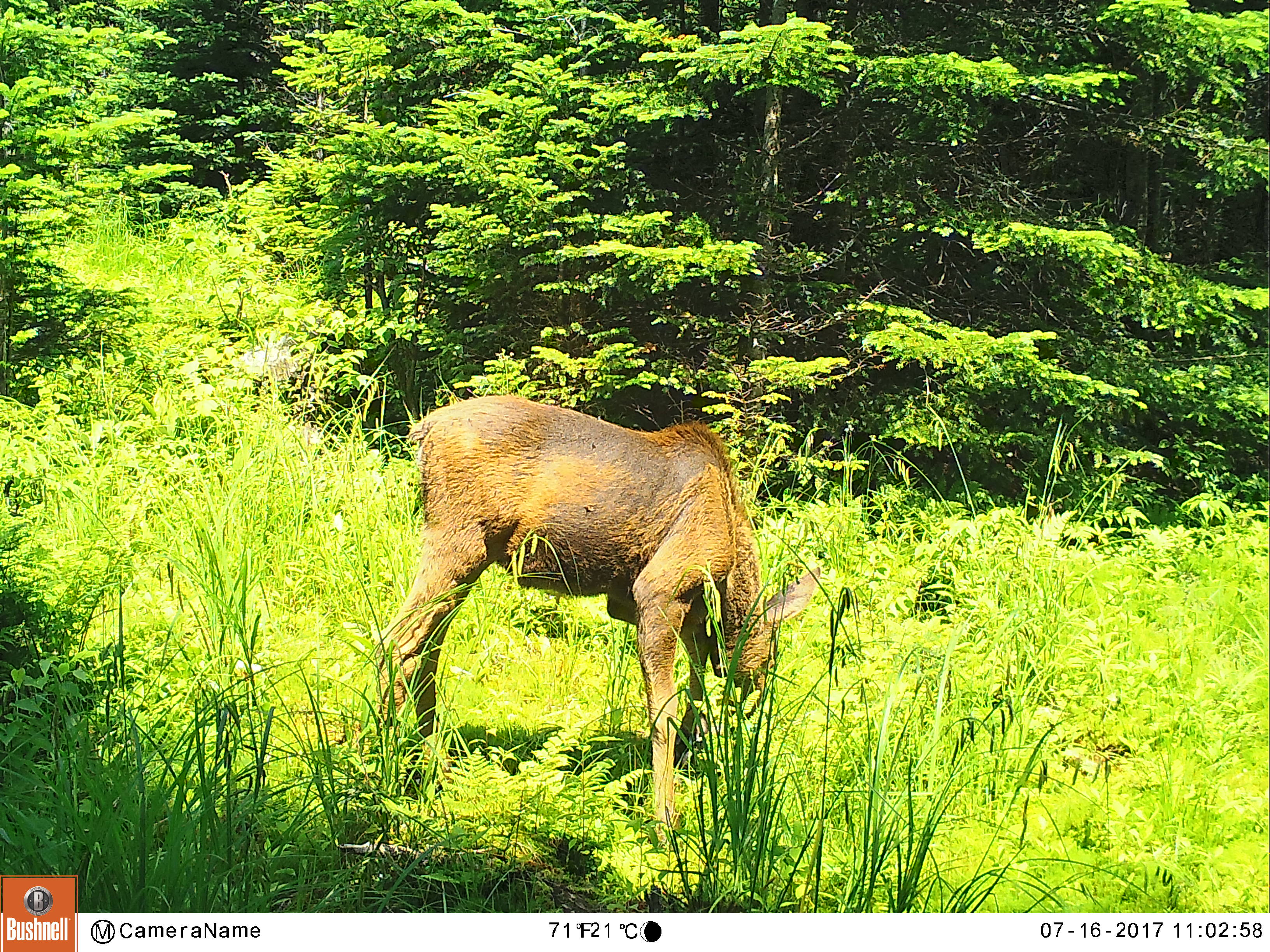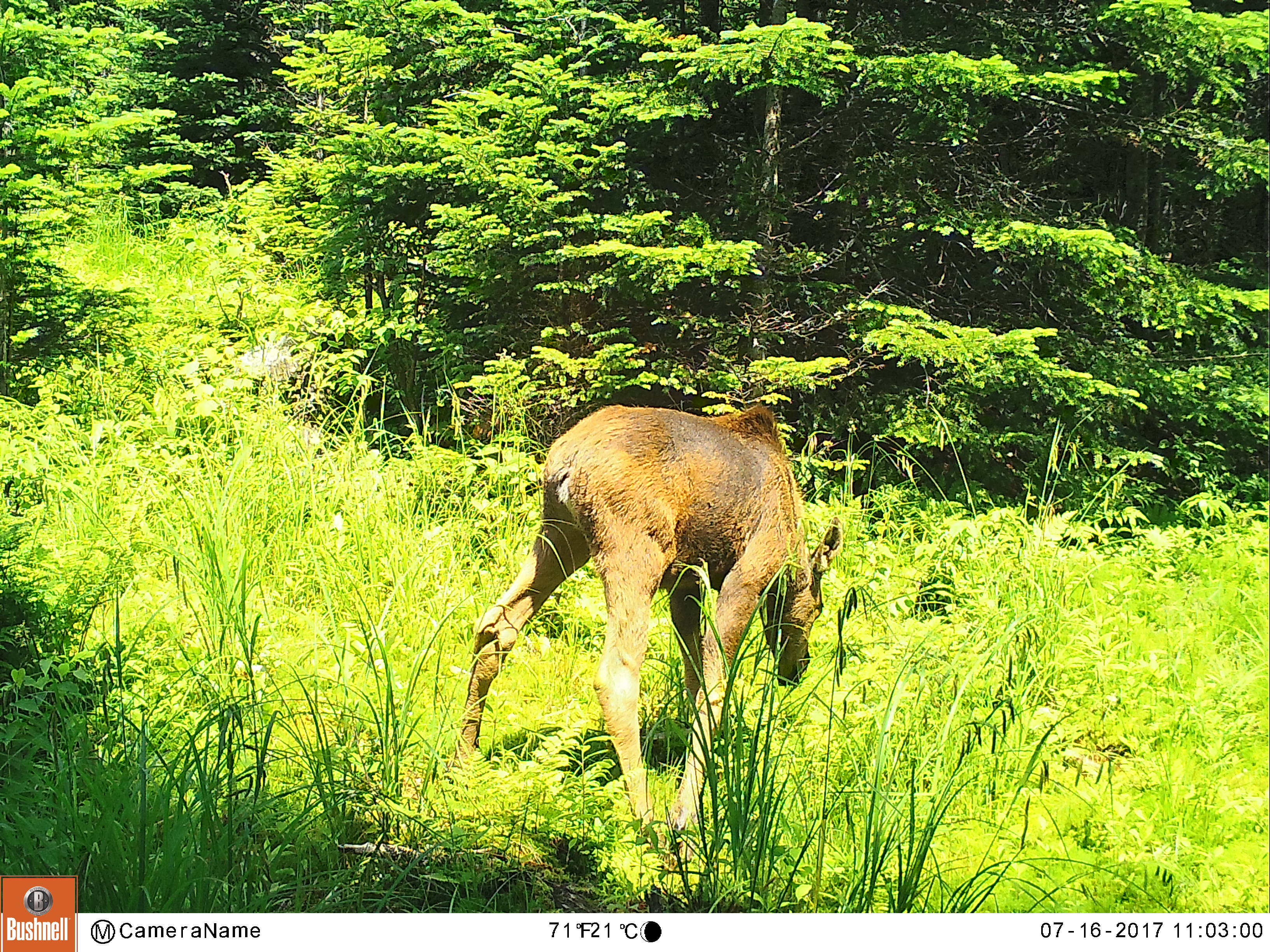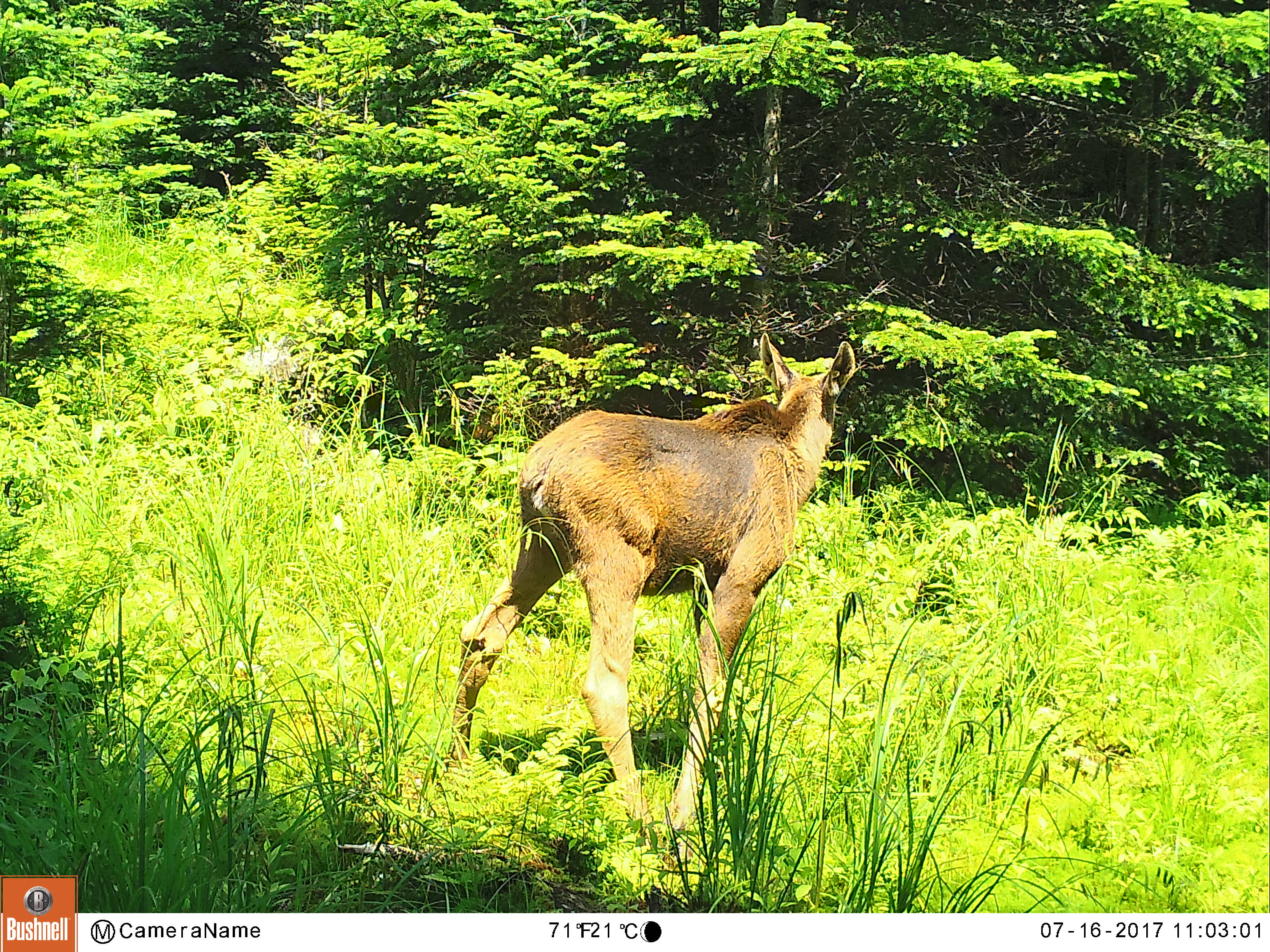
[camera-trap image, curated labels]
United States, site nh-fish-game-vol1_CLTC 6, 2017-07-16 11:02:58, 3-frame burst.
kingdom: Animalia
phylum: Chordata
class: Mammalia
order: Artiodactyla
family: Cervidae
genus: Alces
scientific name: Alces alces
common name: moose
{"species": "moose (Alces alces)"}